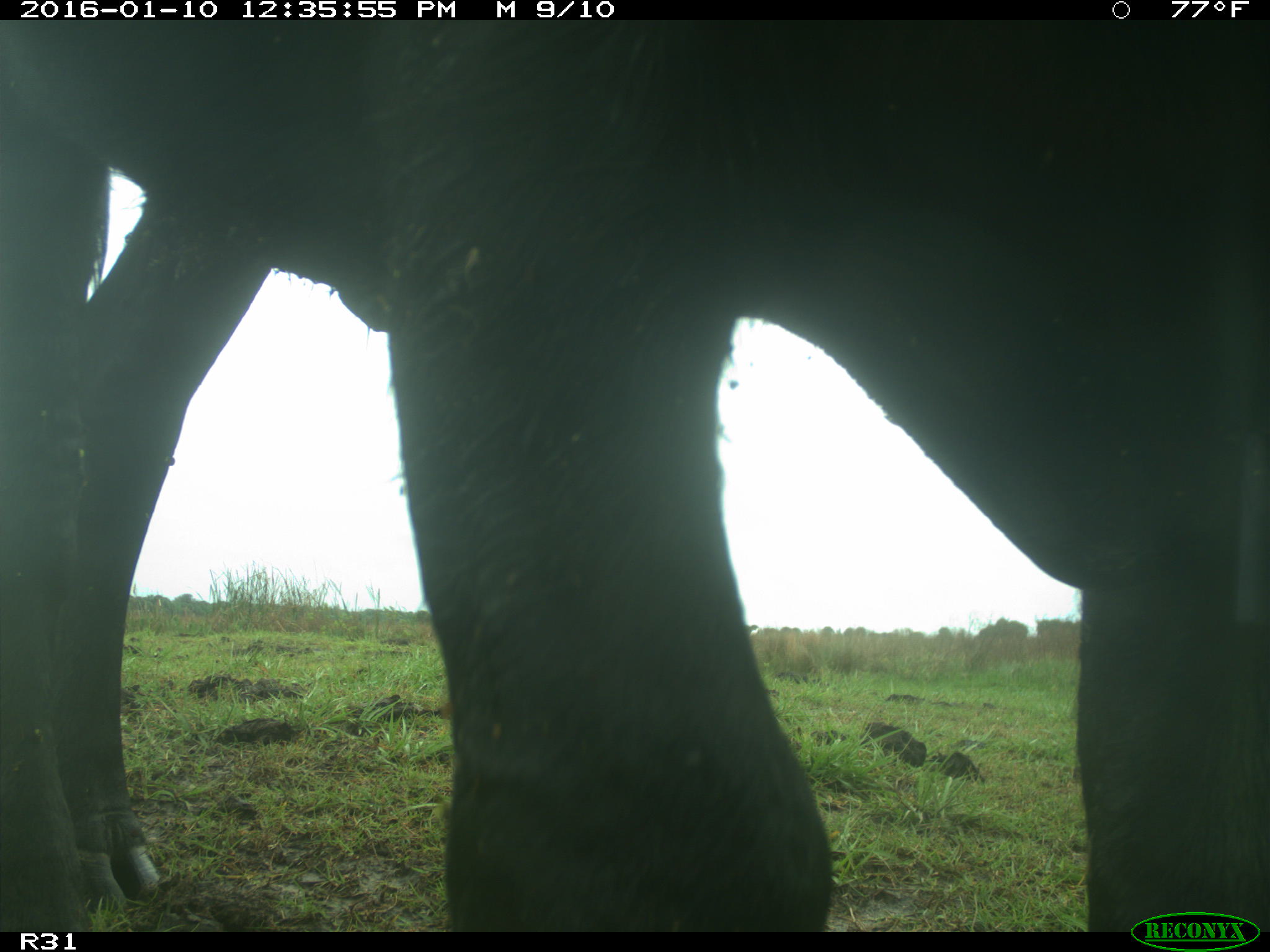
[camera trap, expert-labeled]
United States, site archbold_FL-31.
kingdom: Animalia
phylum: Chordata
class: Mammalia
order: Artiodactyla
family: Bovidae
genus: Bos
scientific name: Bos taurus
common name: domestic cow